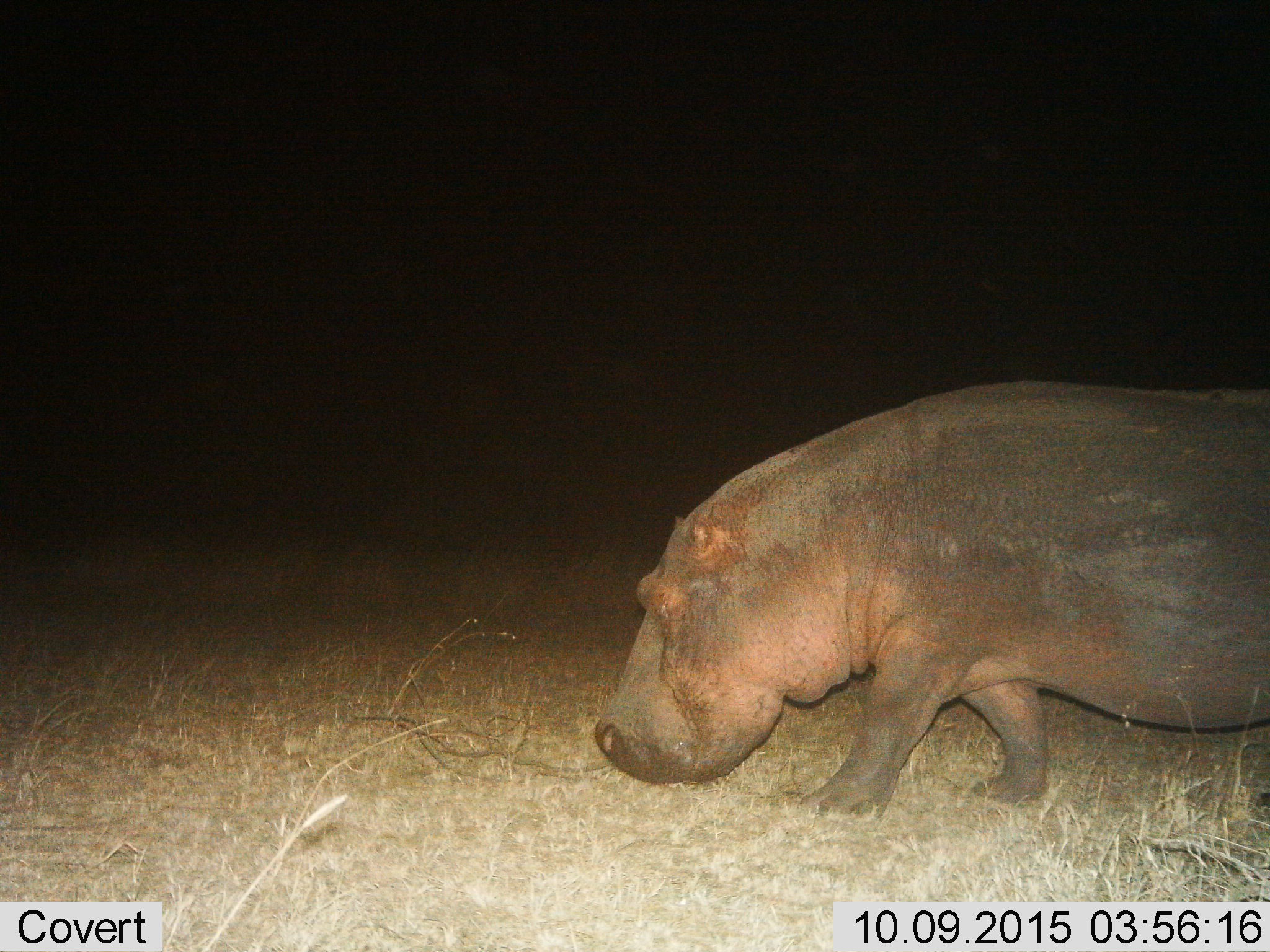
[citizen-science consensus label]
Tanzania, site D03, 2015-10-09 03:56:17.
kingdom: Animalia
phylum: Chordata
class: Mammalia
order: Artiodactyla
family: Hippopotamidae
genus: Hippopotamus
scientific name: Hippopotamus amphibius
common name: hippopotamus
Hippopotamus (Hippopotamus amphibius), count 1. Behavior (volunteer vote fractions): standing 44%, resting 0%, moving 44%, interacting 0%. Young present (vote fraction): 0%. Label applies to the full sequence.